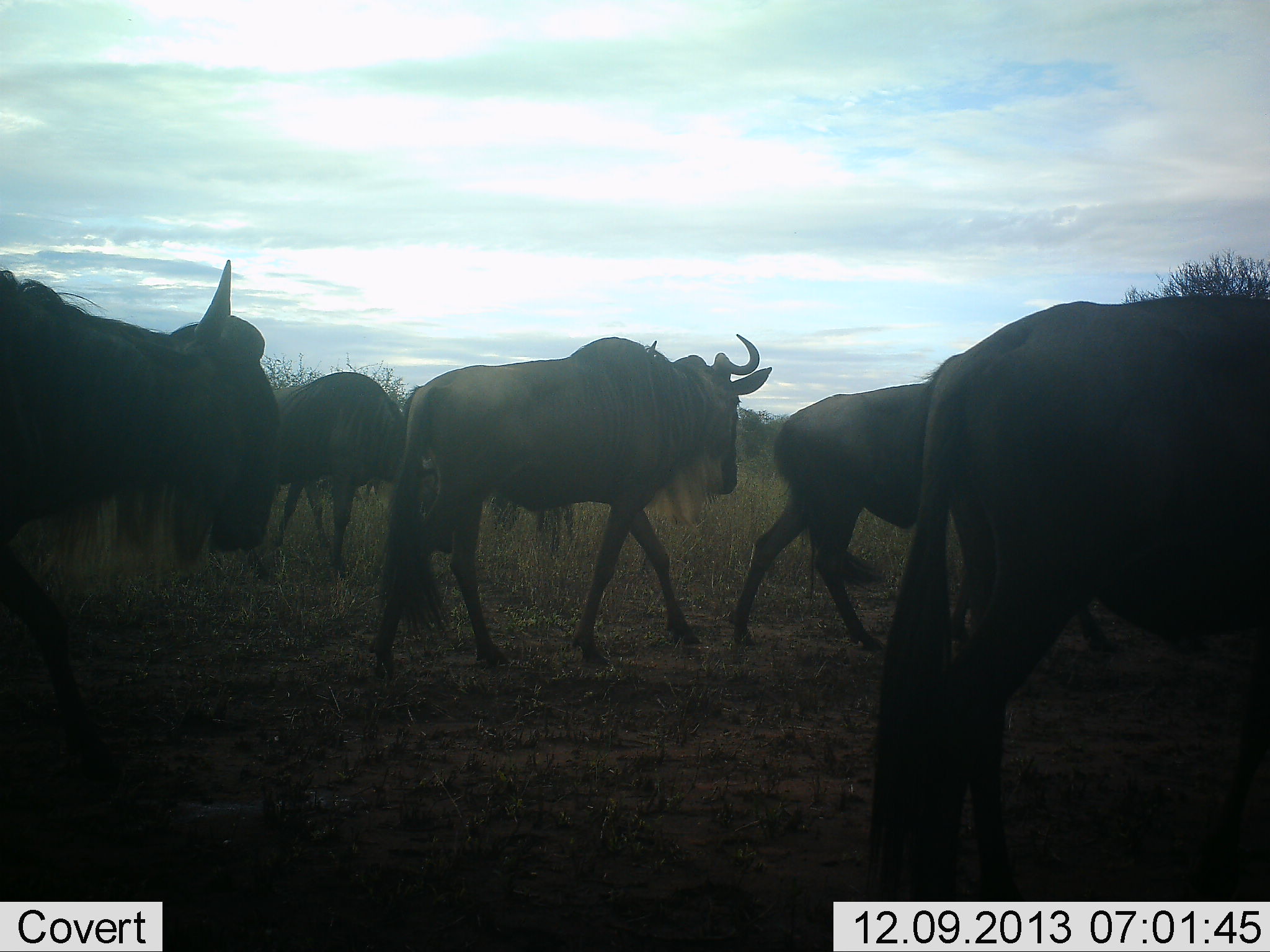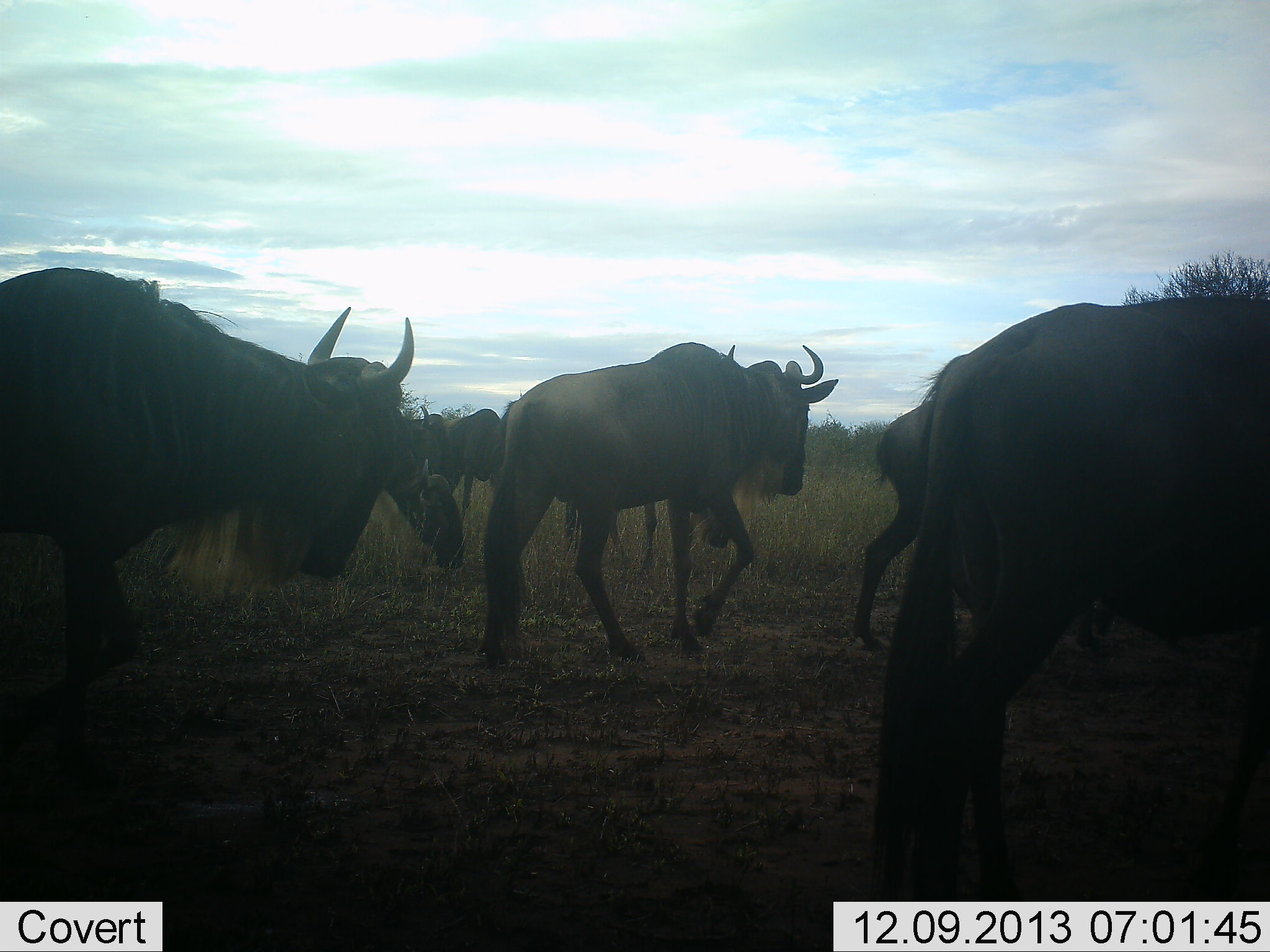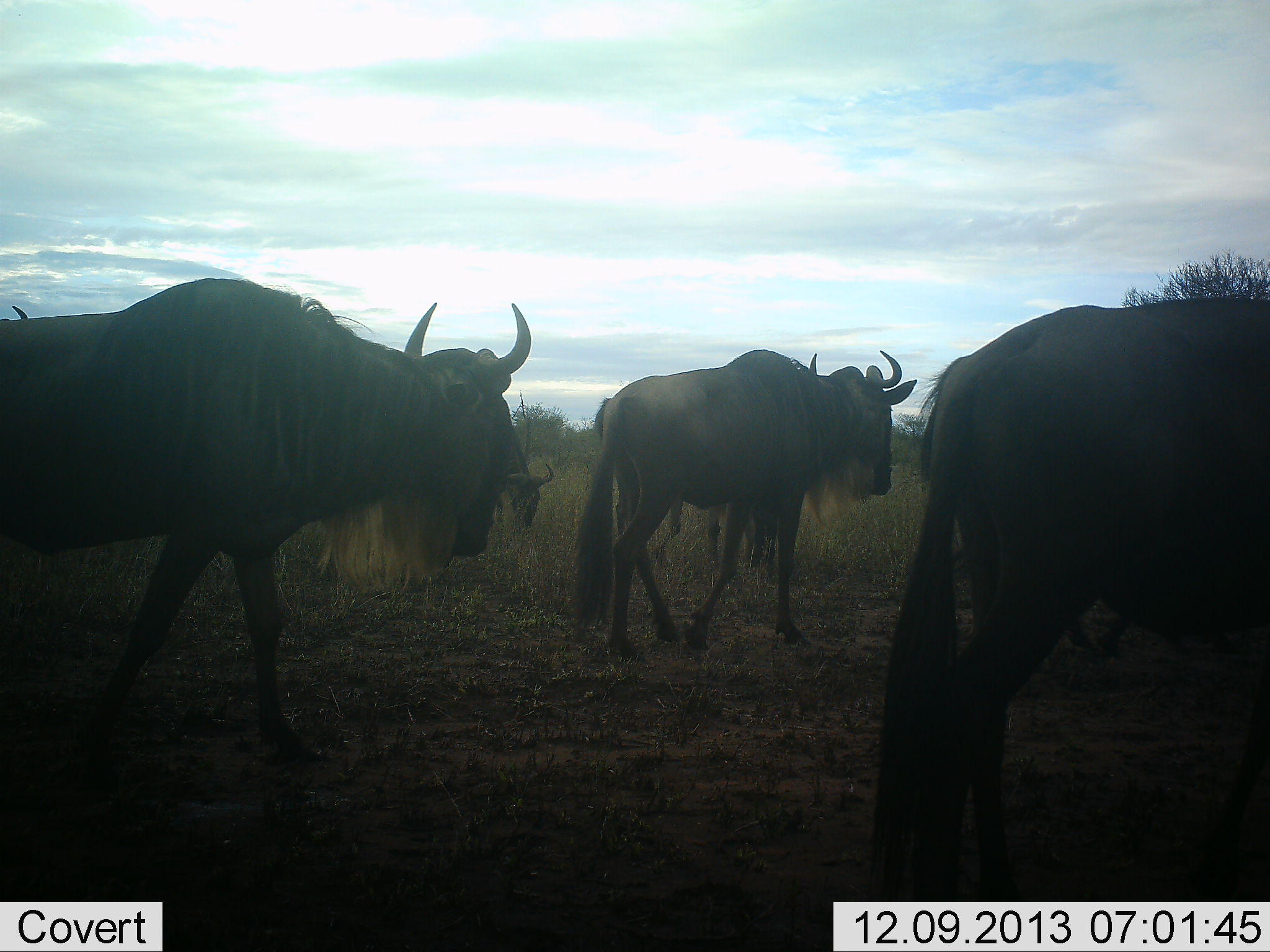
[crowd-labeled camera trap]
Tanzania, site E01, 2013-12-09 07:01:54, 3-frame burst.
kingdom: Animalia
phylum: Chordata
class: Mammalia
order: Artiodactyla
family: Bovidae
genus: Connochaetes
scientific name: Connochaetes taurinus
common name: blue wildebeest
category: wildebeest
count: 7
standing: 10%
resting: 0%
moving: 100%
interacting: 0%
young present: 0%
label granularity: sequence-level